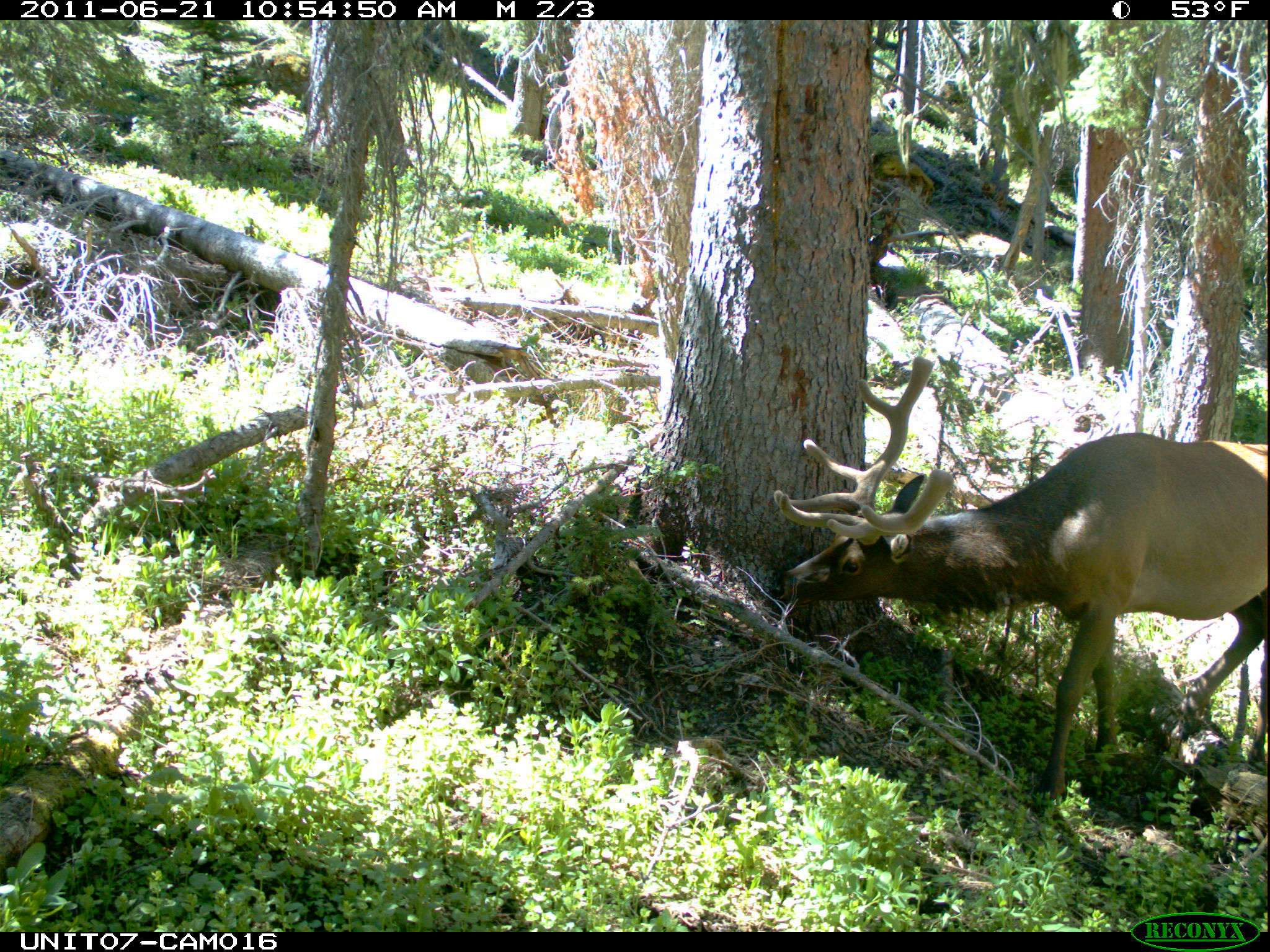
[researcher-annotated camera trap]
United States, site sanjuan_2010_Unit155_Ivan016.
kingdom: Animalia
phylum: Chordata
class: Mammalia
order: Artiodactyla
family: Cervidae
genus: Cervus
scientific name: Cervus elaphus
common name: red deer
Cervus elaphus (red deer).